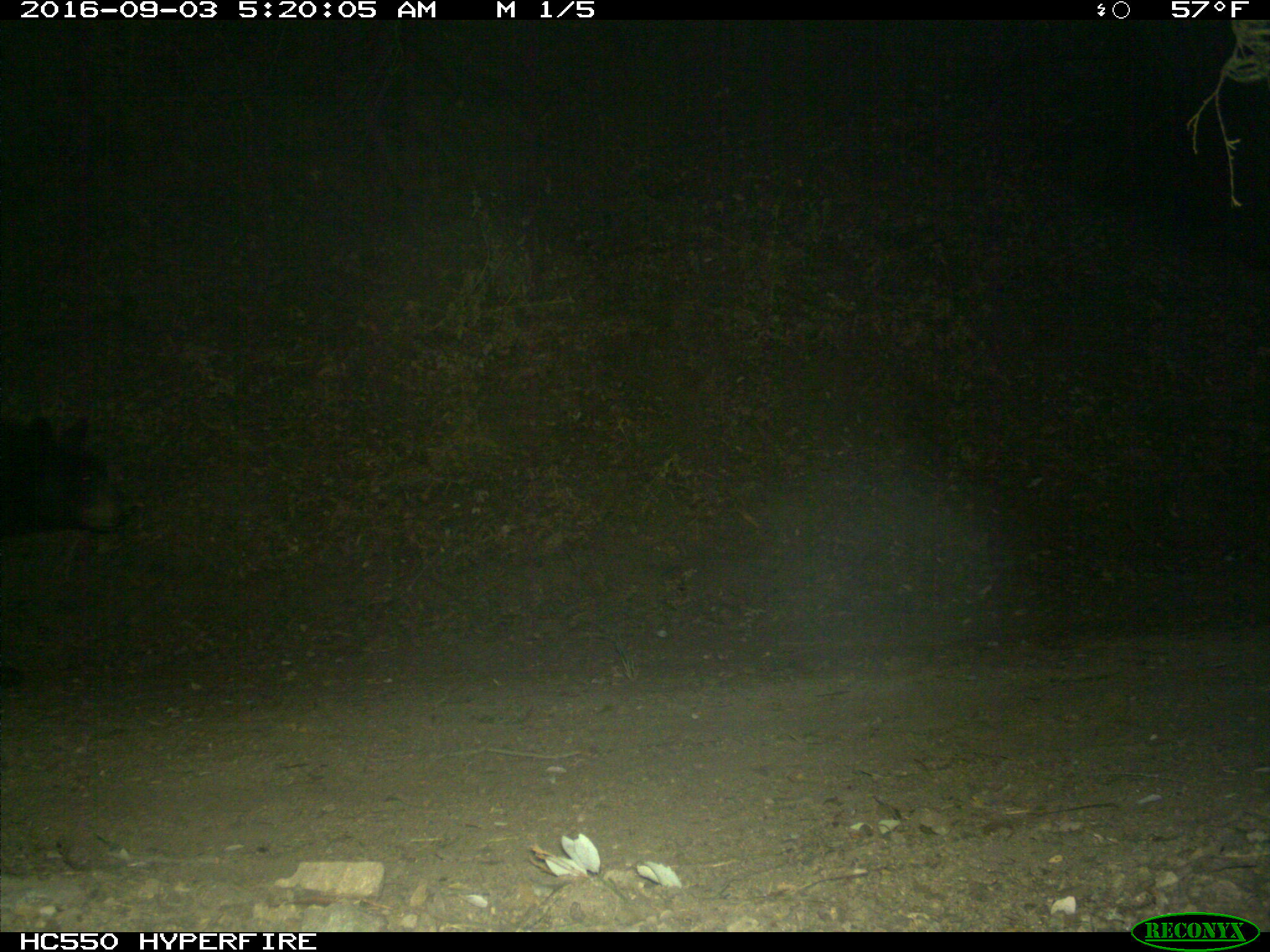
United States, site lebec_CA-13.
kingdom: Animalia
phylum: Chordata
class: Mammalia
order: Carnivora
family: Ursidae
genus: Ursus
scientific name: Ursus americanus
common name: american black bear